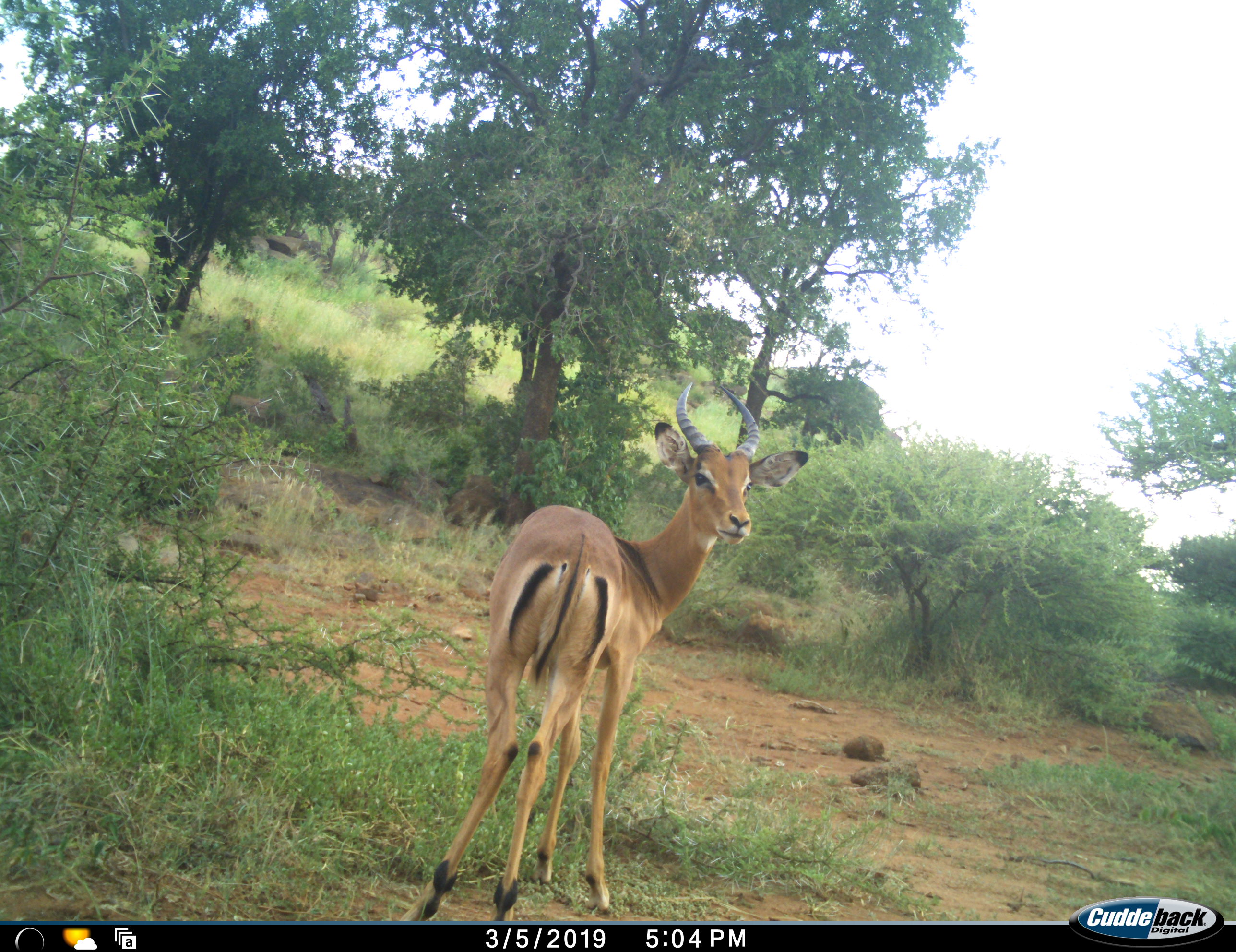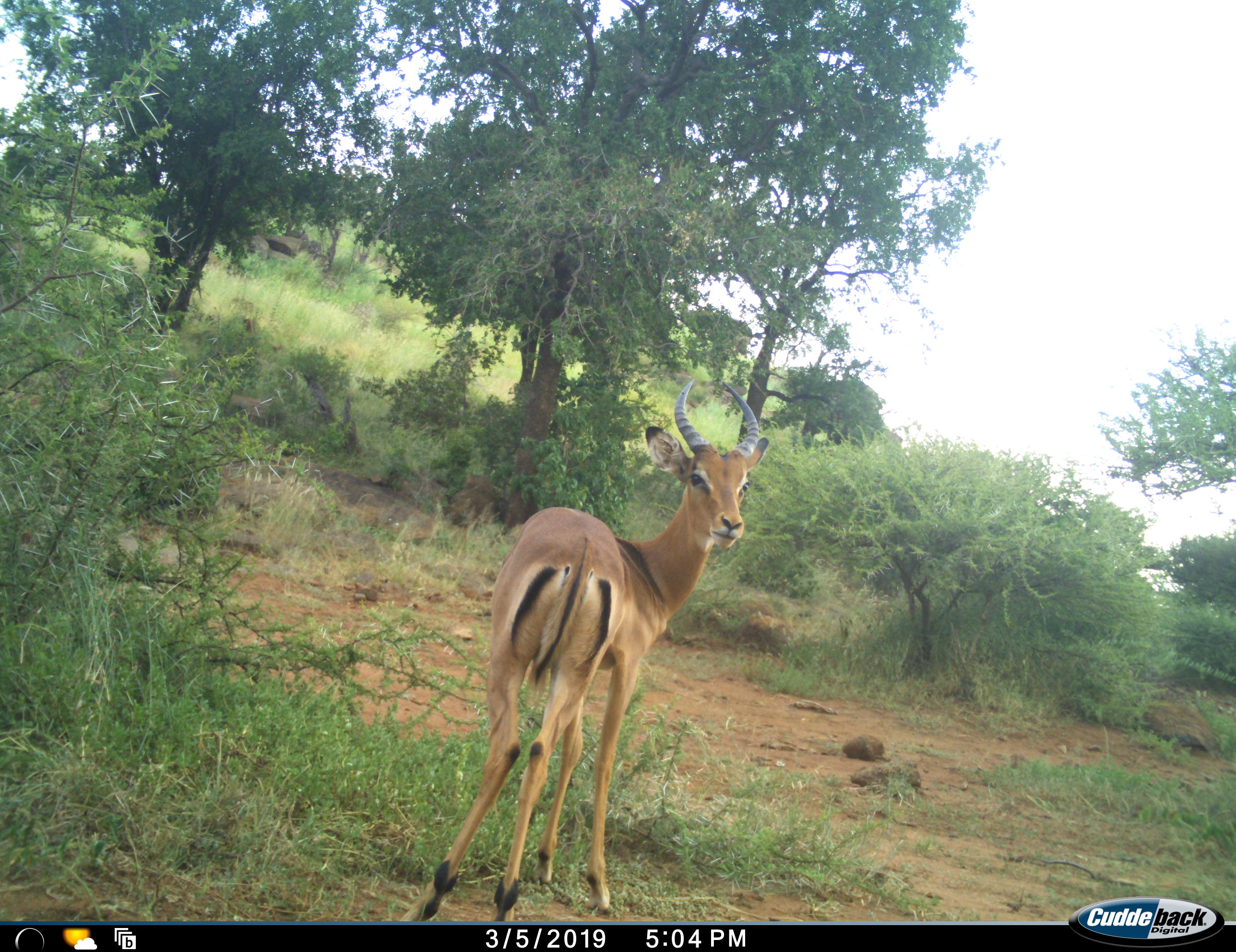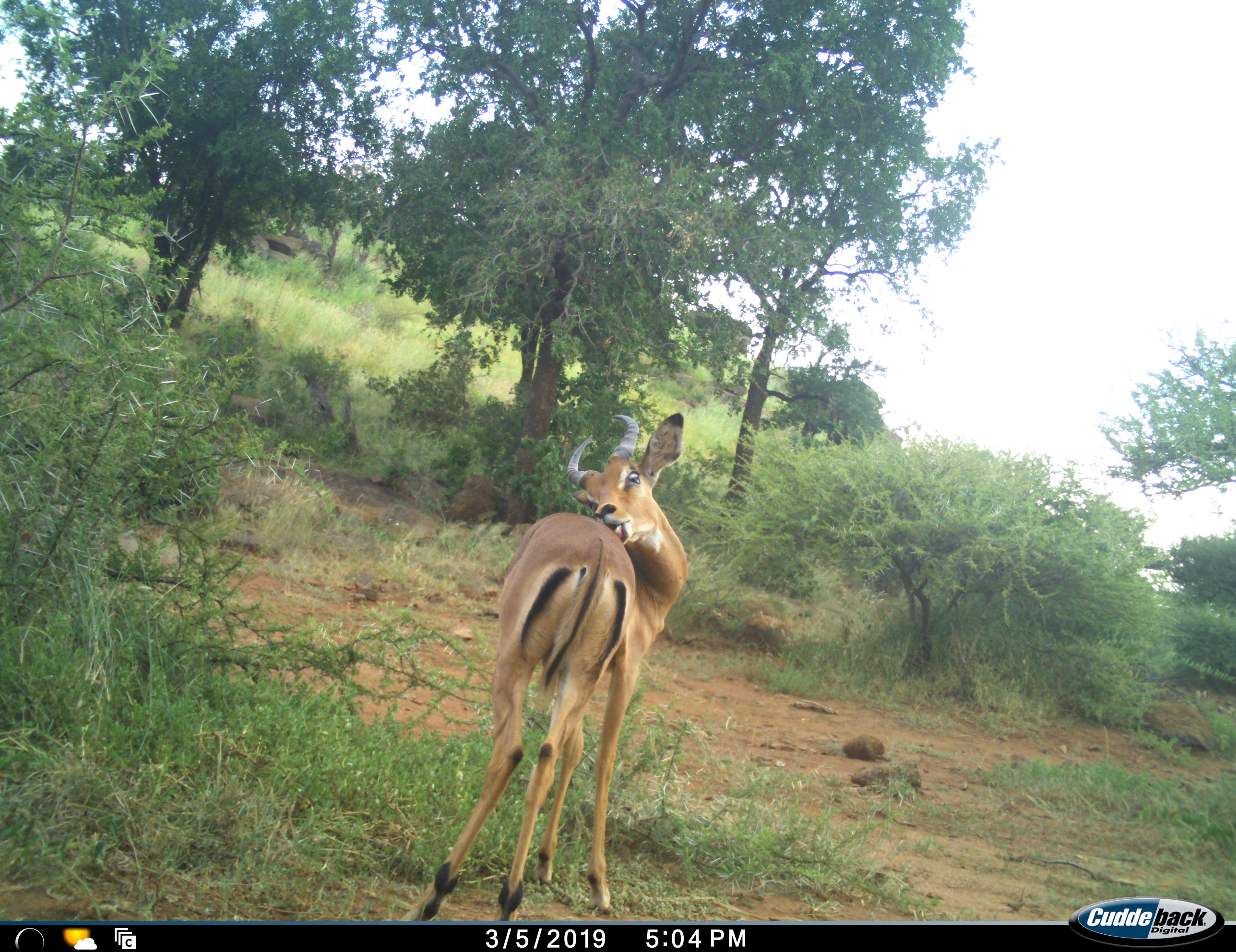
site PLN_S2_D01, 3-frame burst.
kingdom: Animalia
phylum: Chordata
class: Mammalia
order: Artiodactyla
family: Bovidae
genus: Aepyceros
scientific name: Aepyceros melampus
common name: impala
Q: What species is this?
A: Impala (Aepyceros melampus).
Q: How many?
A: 1.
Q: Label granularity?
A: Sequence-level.